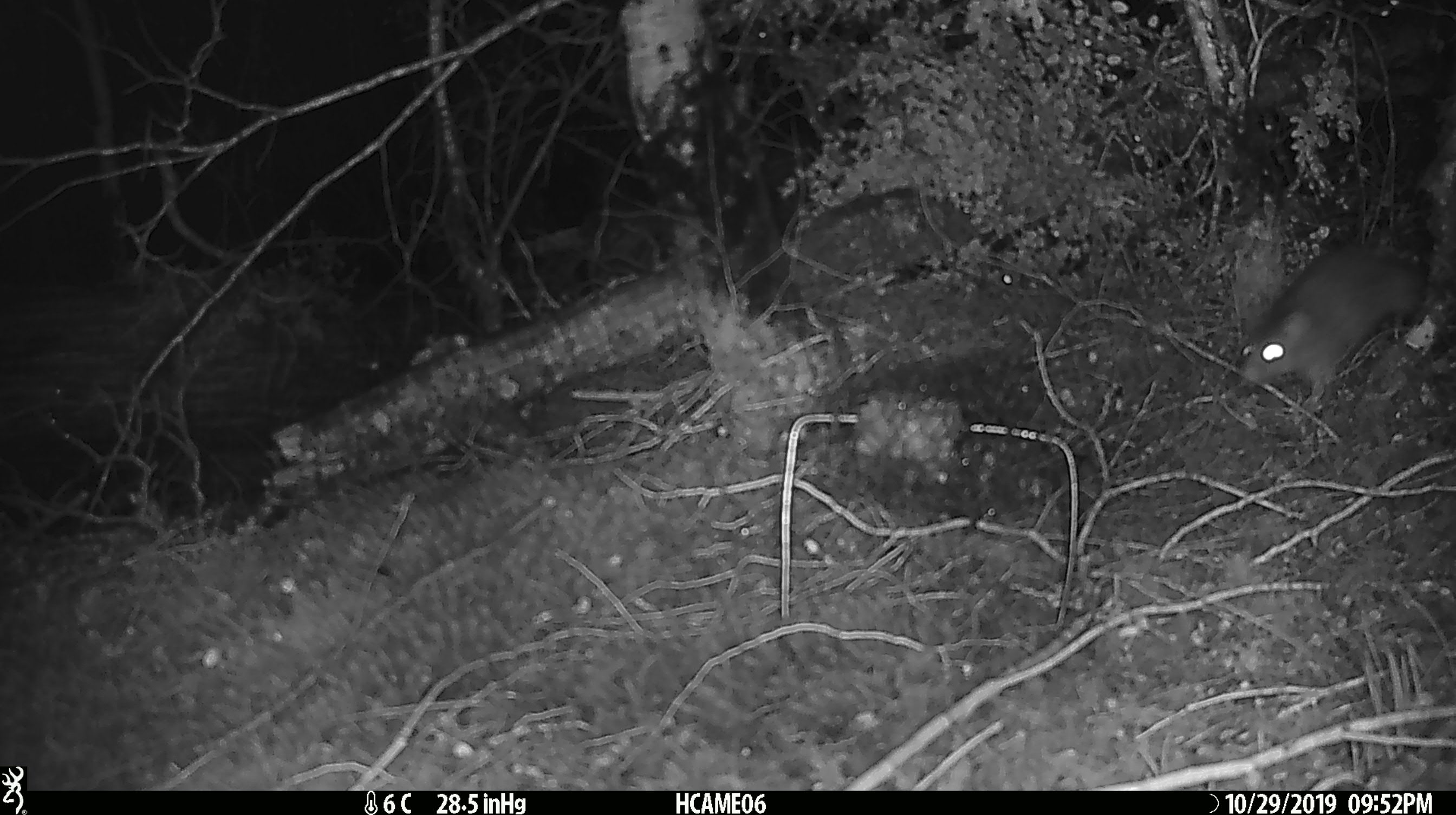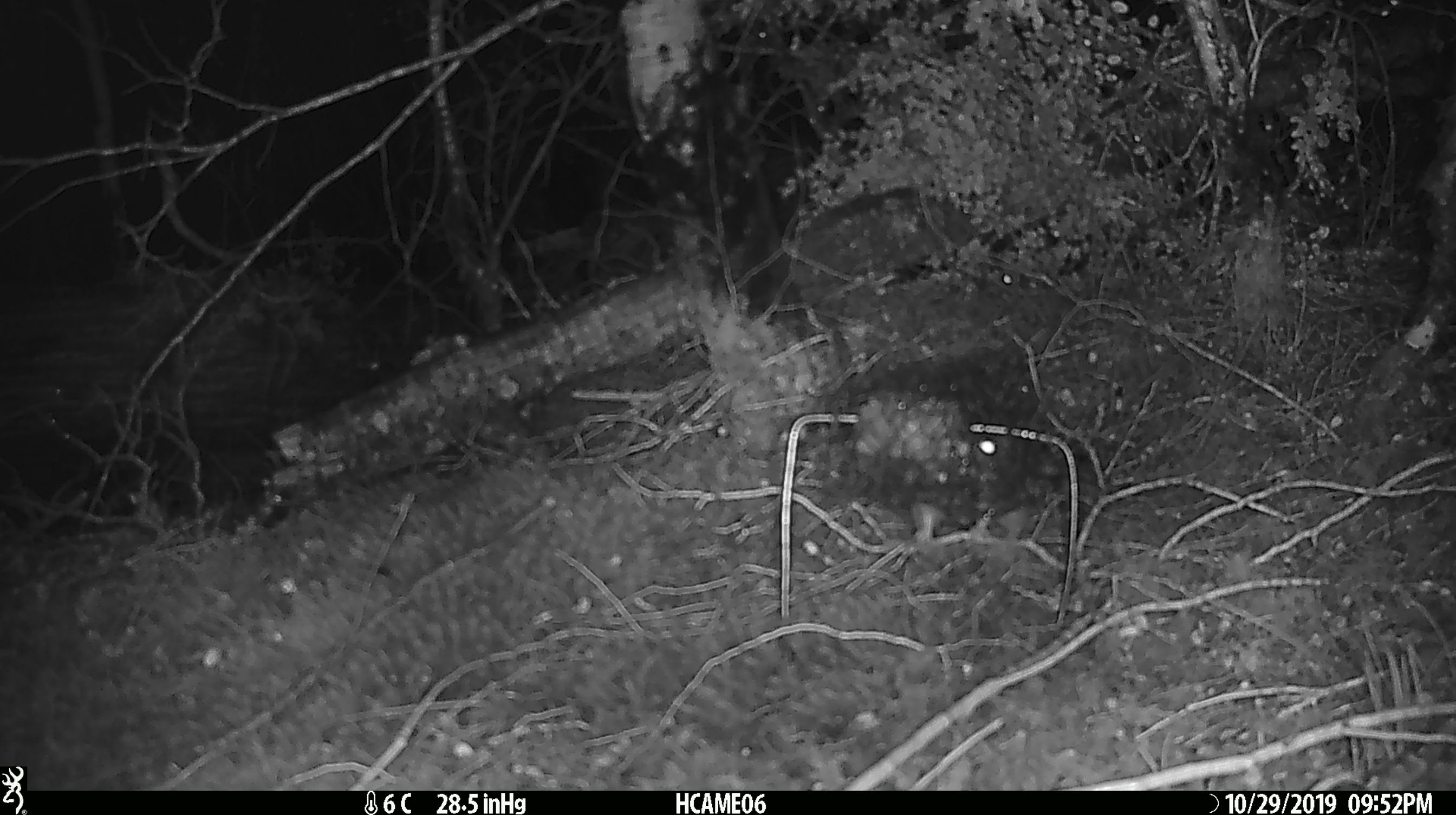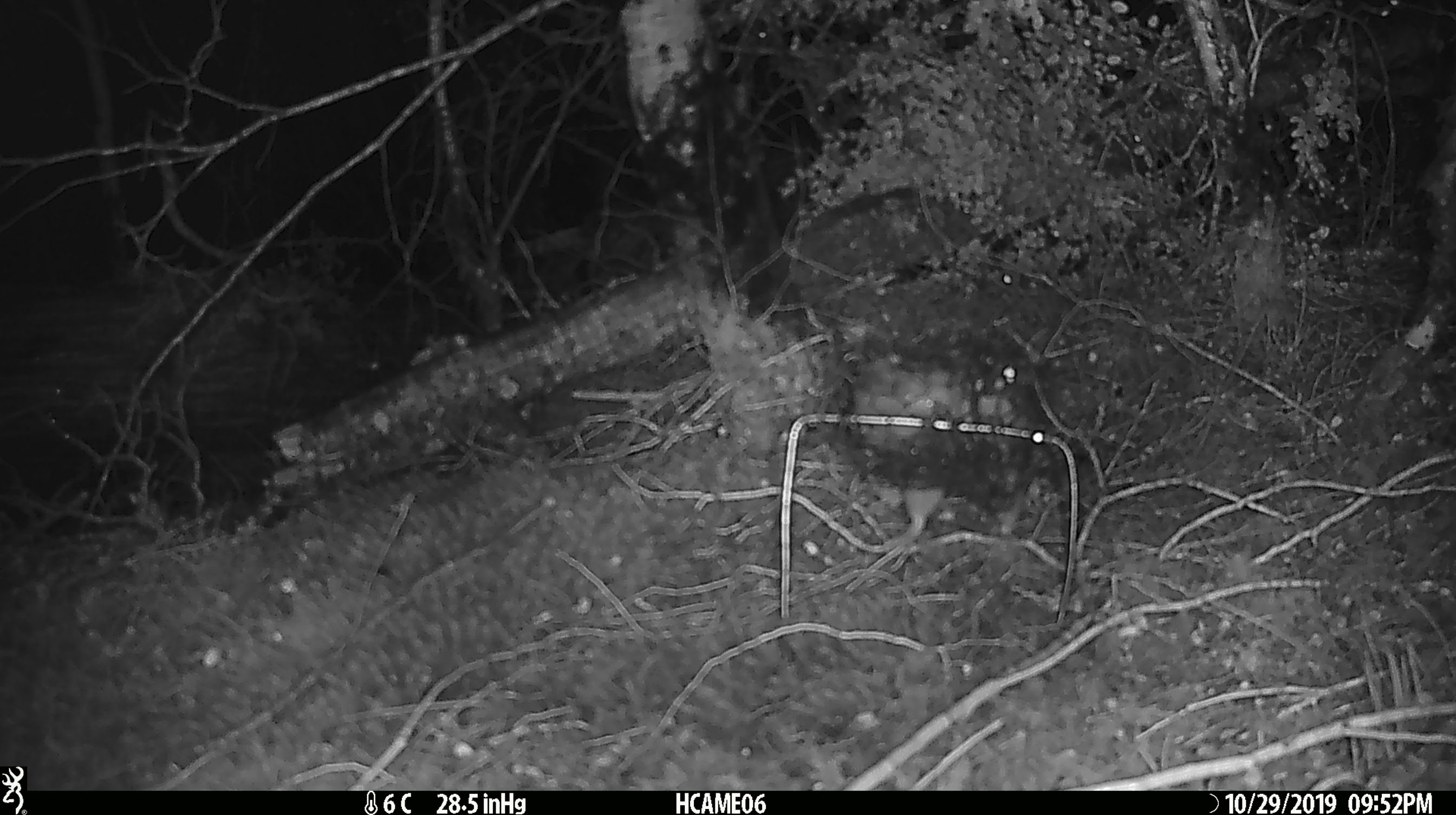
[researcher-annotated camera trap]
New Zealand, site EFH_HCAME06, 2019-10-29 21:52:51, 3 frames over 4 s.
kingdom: Animalia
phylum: Chordata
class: Mammalia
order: Rodentia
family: Muridae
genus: Rattus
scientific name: Rattus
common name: rat